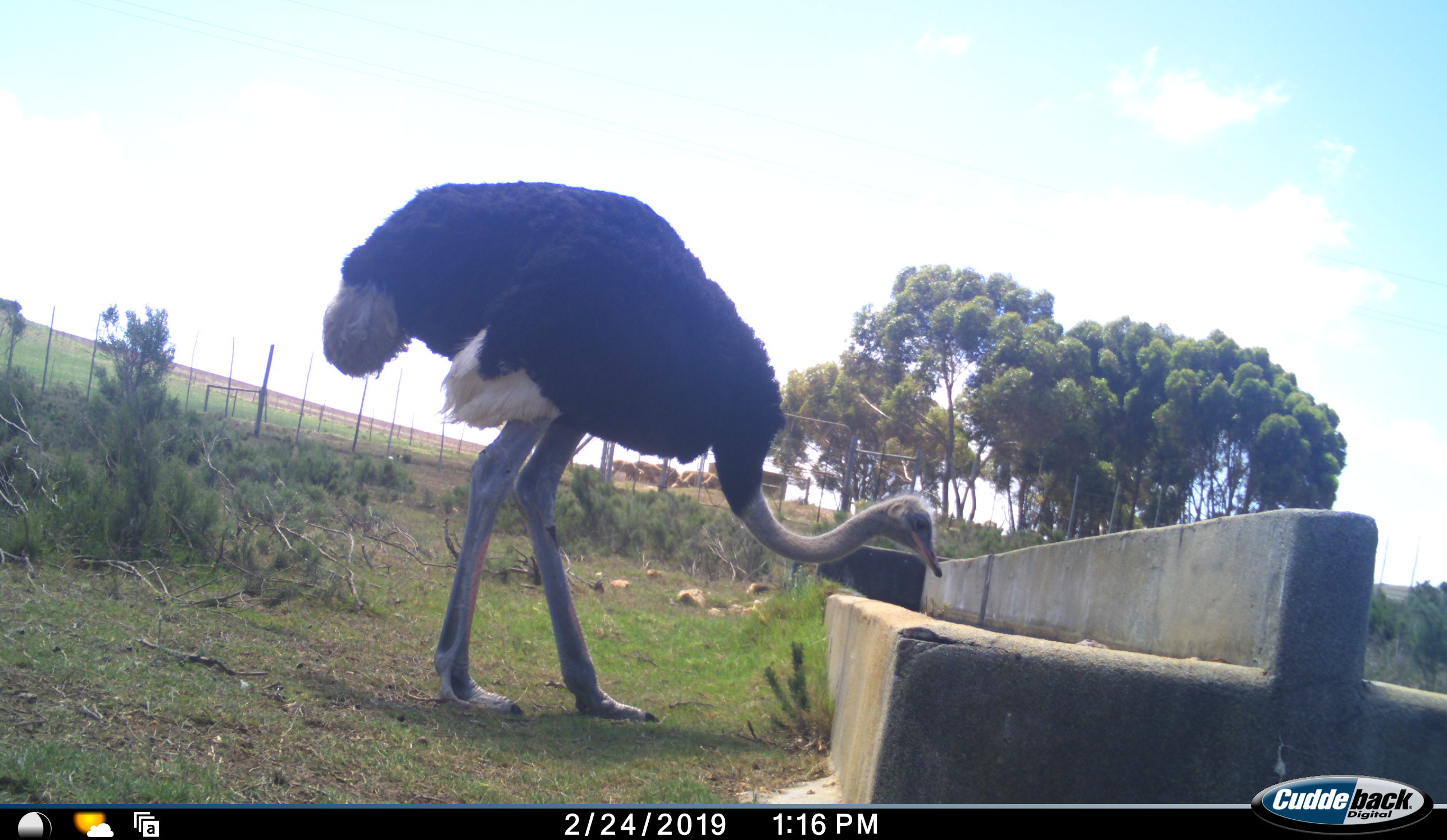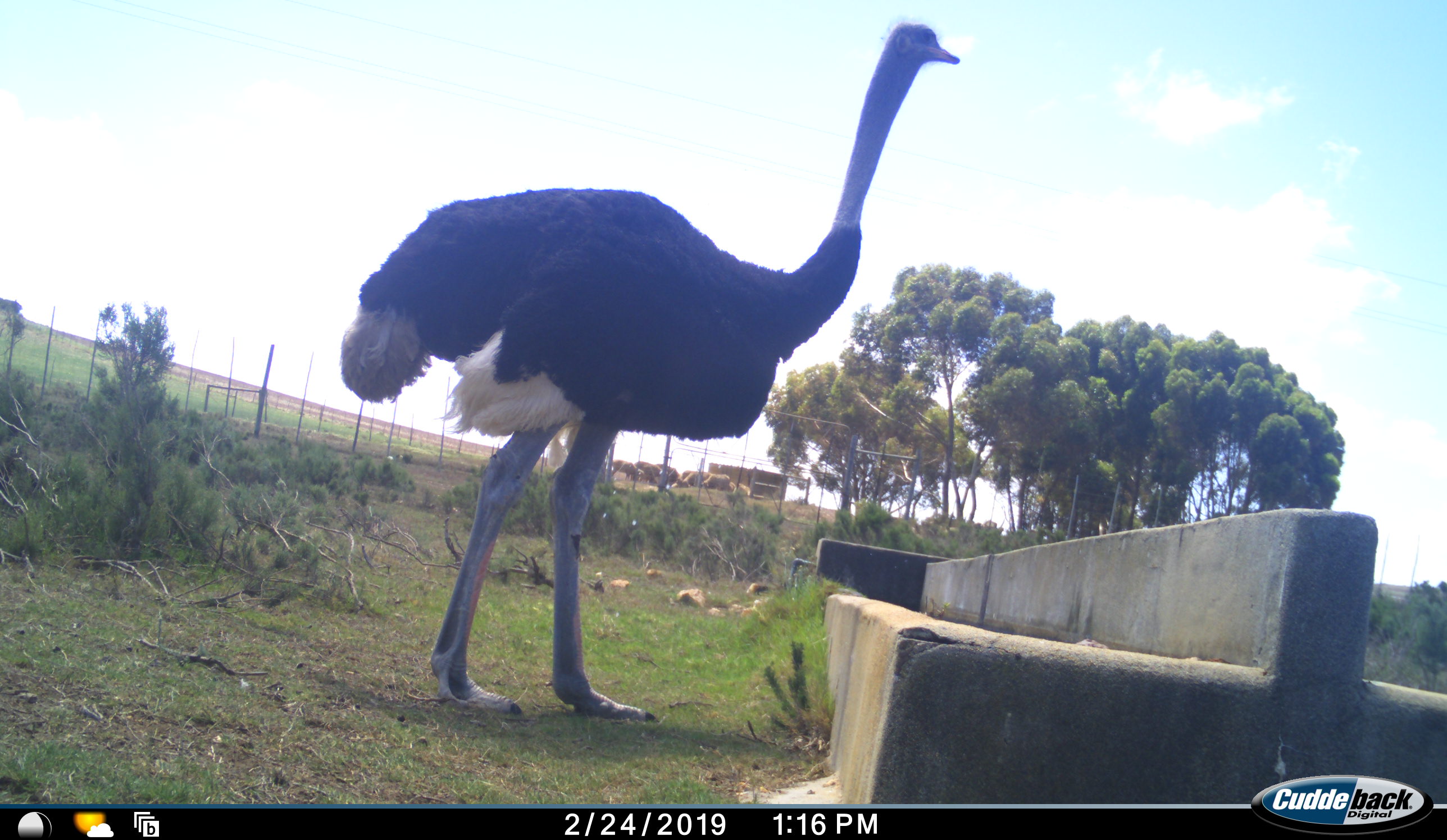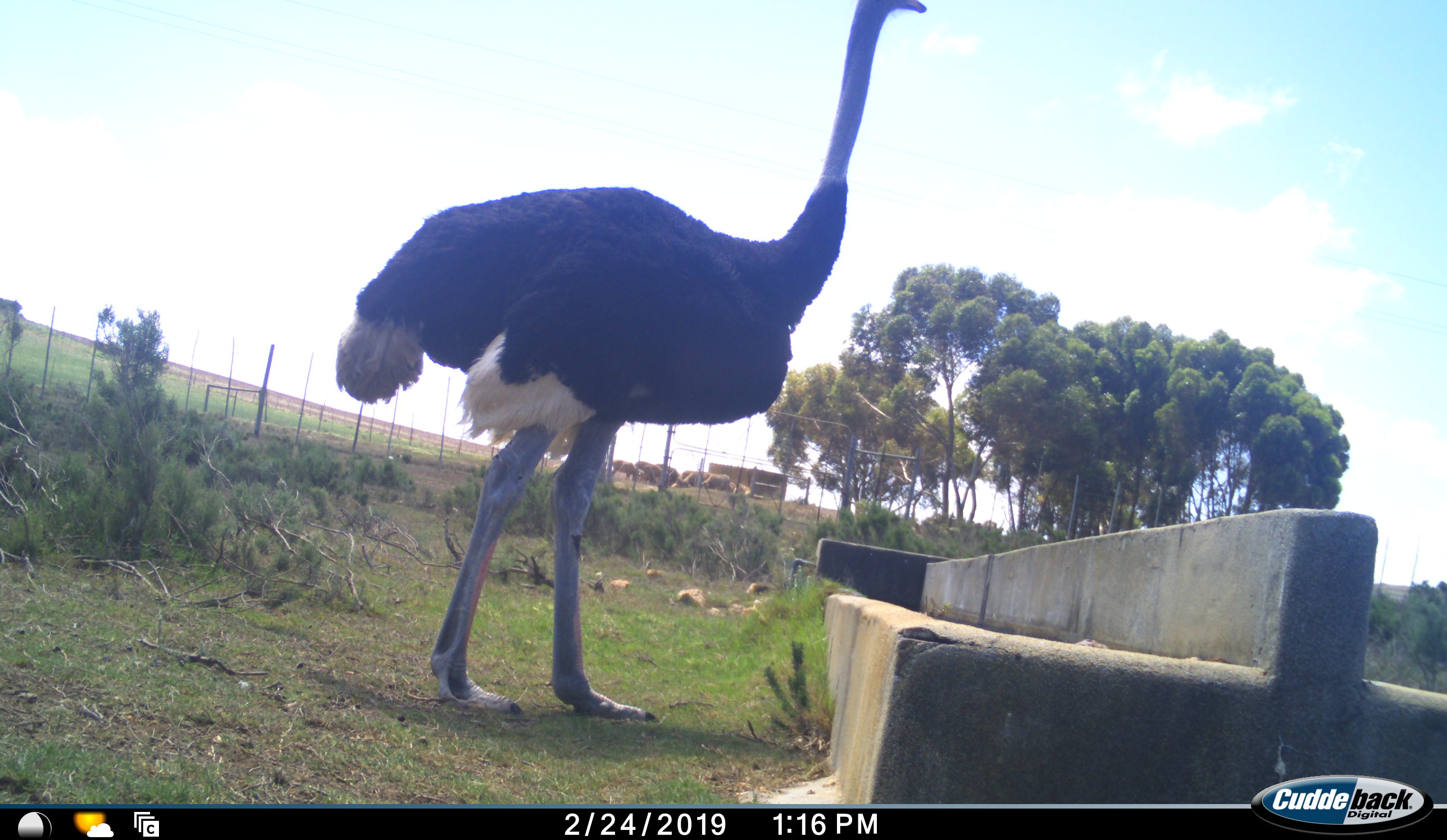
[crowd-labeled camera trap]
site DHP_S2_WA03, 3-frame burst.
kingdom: Animalia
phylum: Chordata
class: Aves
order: Struthioniformes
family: Struthionidae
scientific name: Struthionidae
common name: ostrich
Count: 1.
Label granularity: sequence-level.